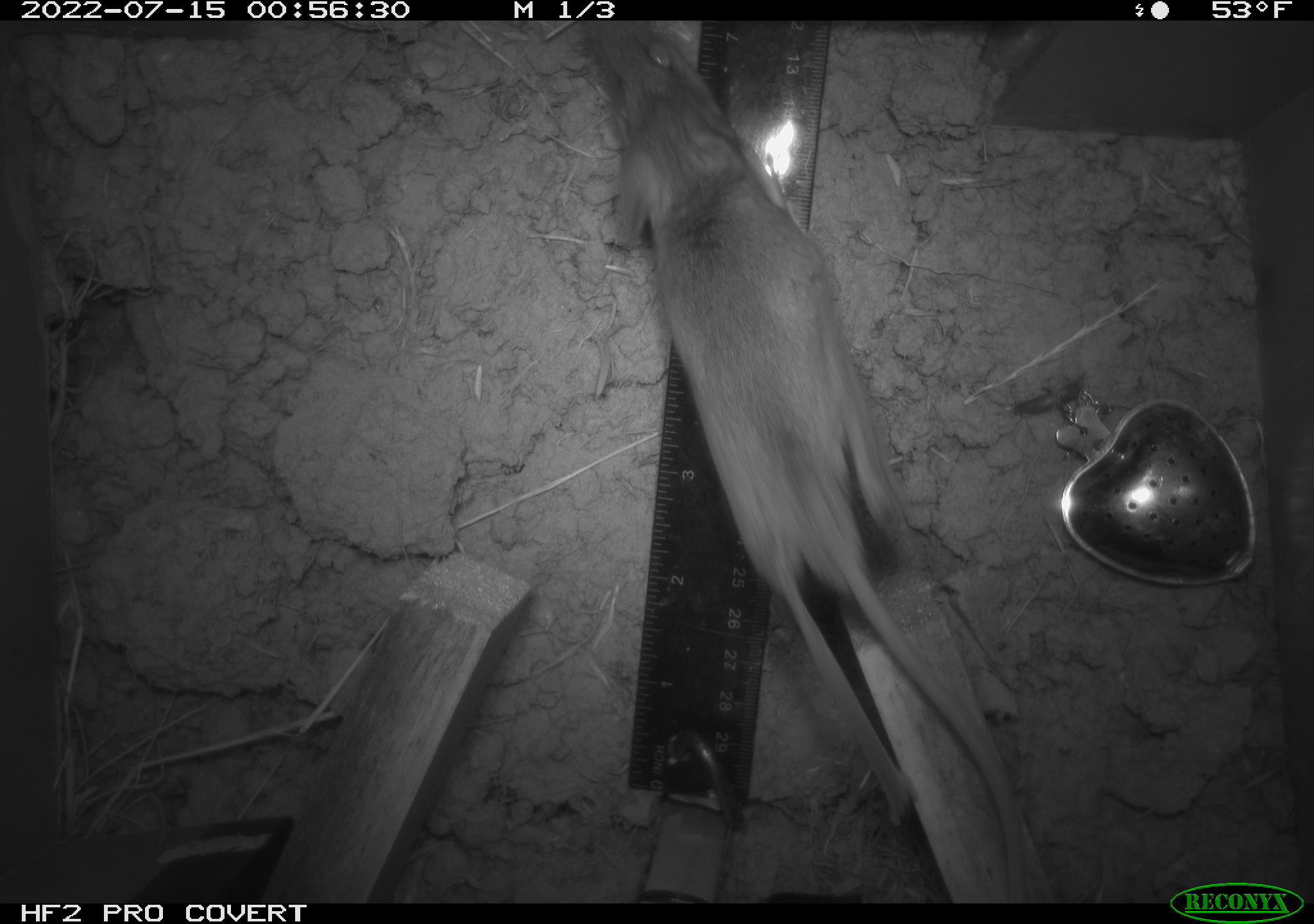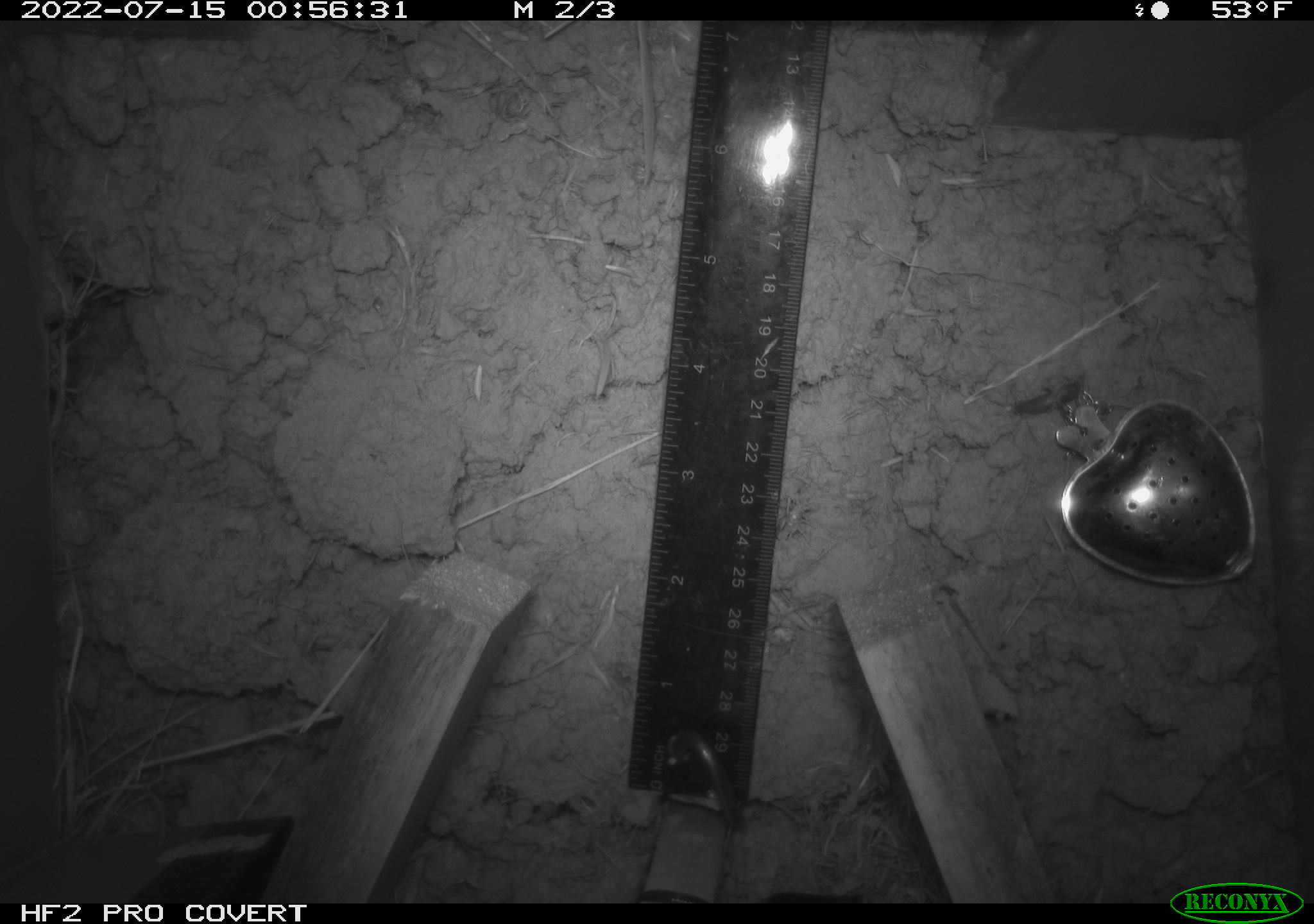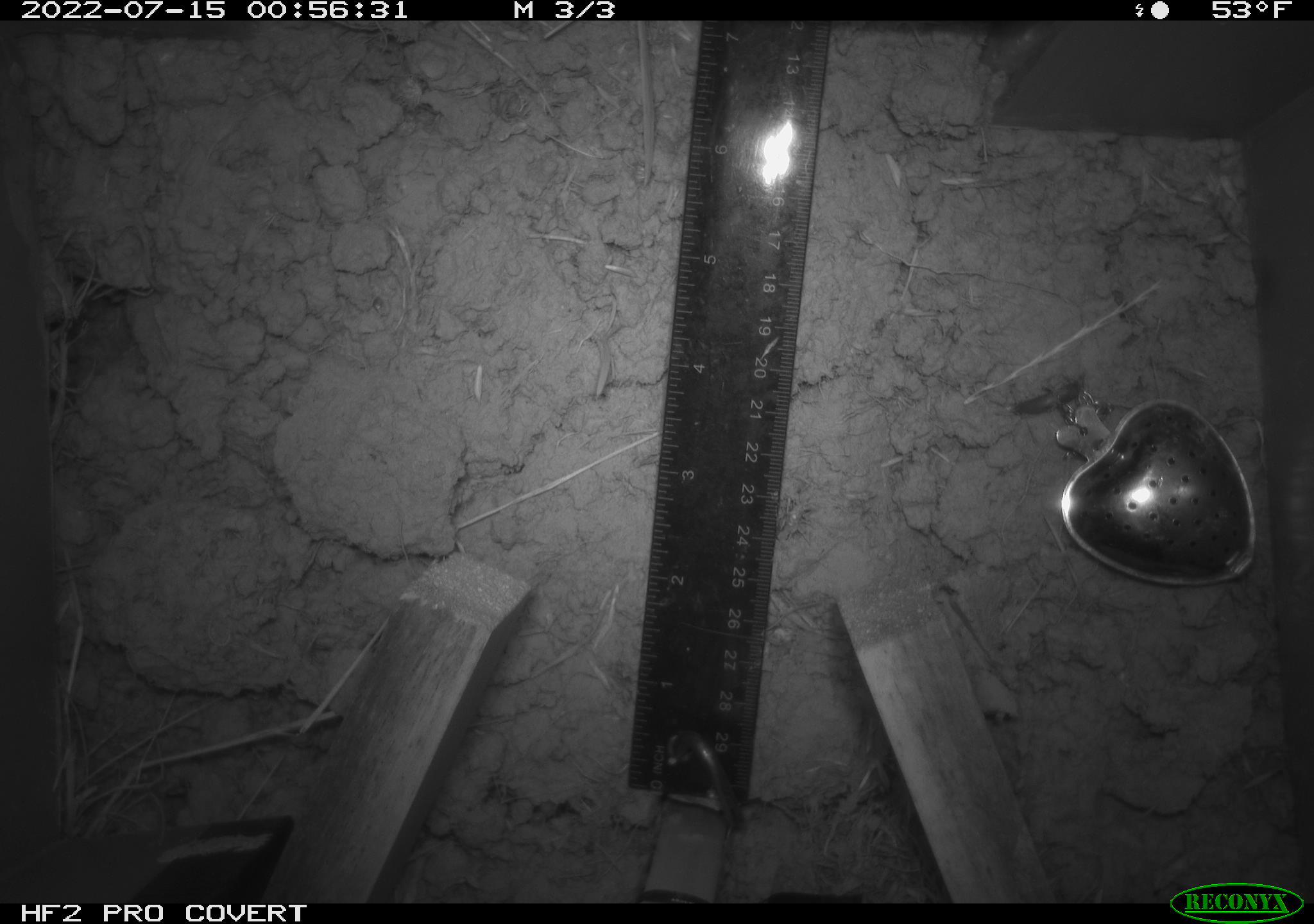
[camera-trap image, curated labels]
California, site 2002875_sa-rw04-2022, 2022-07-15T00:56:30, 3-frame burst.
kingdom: Animalia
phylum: Chordata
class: Mammalia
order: Rodentia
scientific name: Rodentia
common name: mouse species